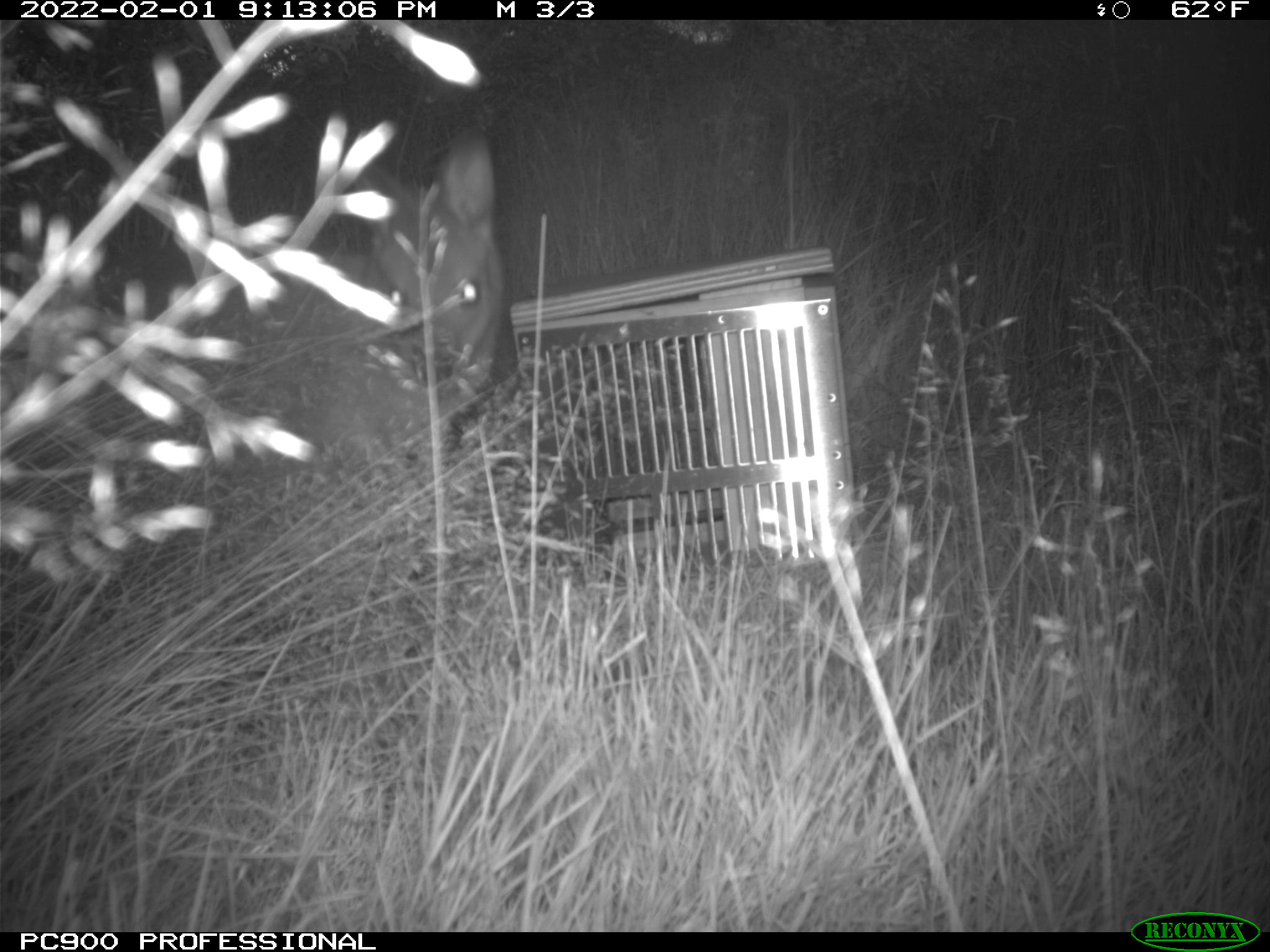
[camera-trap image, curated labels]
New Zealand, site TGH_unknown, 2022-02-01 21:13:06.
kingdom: Animalia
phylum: Chordata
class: Mammalia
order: Diprotodontia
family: Macropodidae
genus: Notamacropus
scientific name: Notamacropus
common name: wallaby